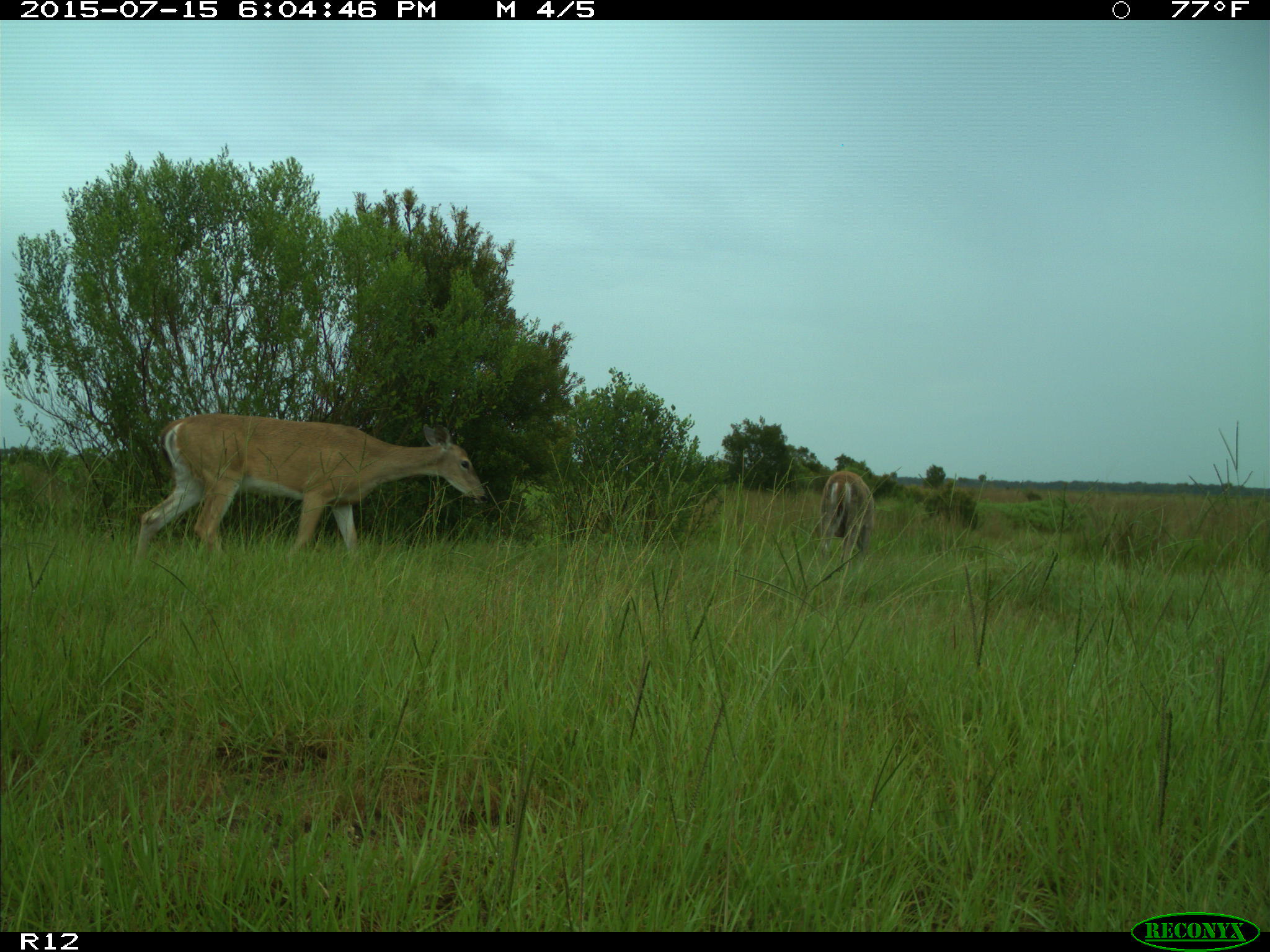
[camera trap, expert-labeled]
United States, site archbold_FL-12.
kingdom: Animalia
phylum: Chordata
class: Mammalia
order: Artiodactyla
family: Cervidae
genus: Odocoileus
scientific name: Odocoileus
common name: deer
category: unidentified deer